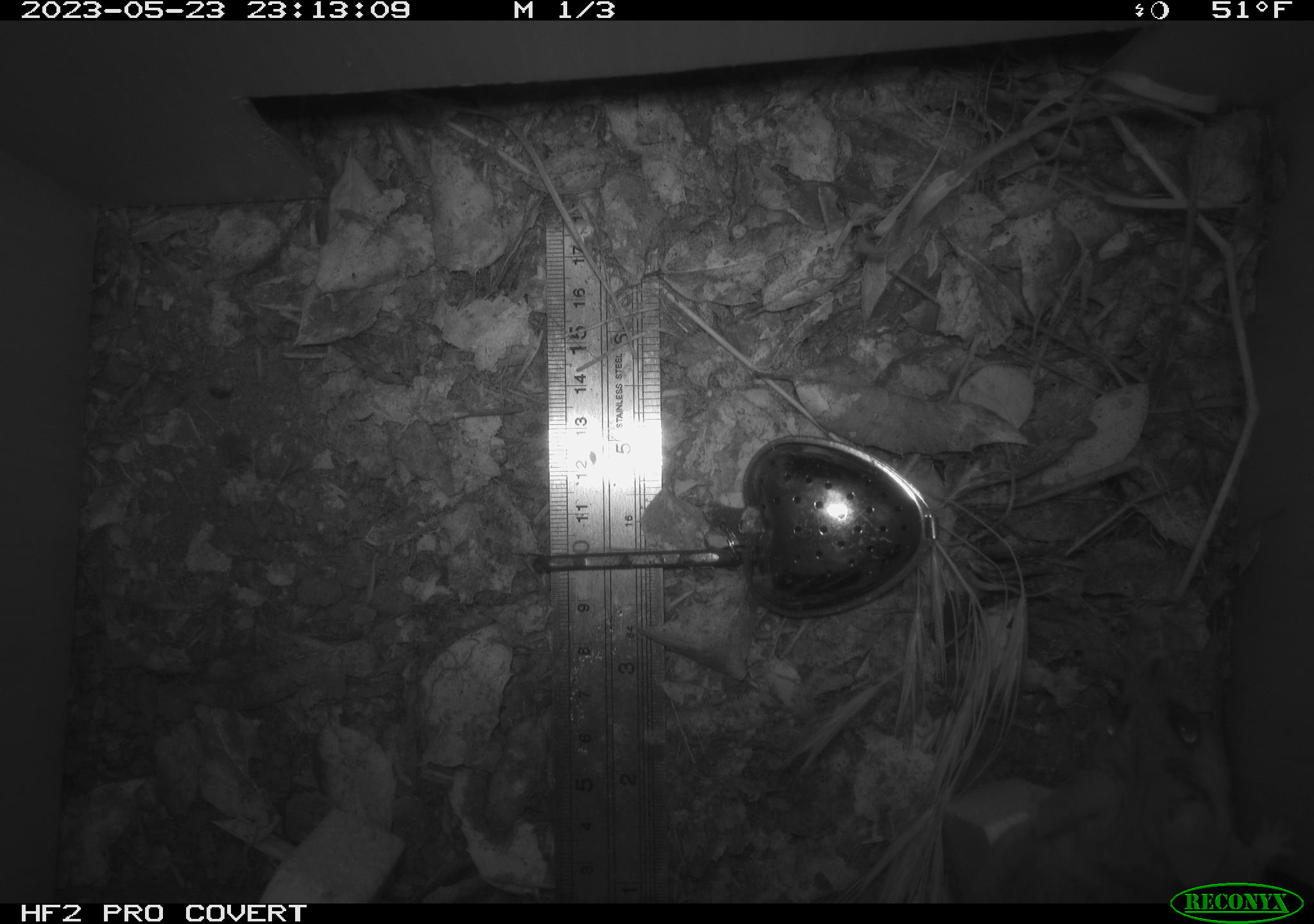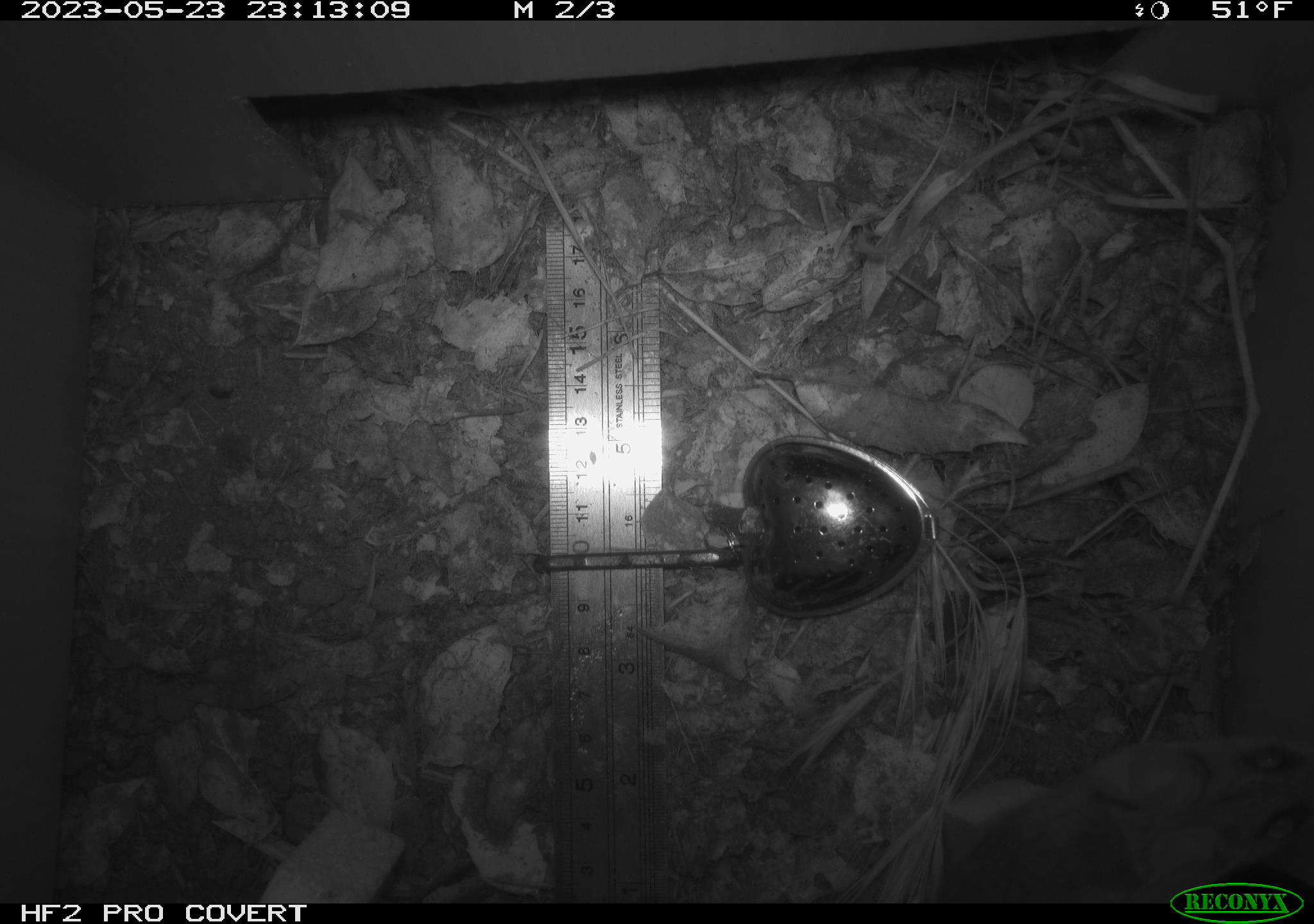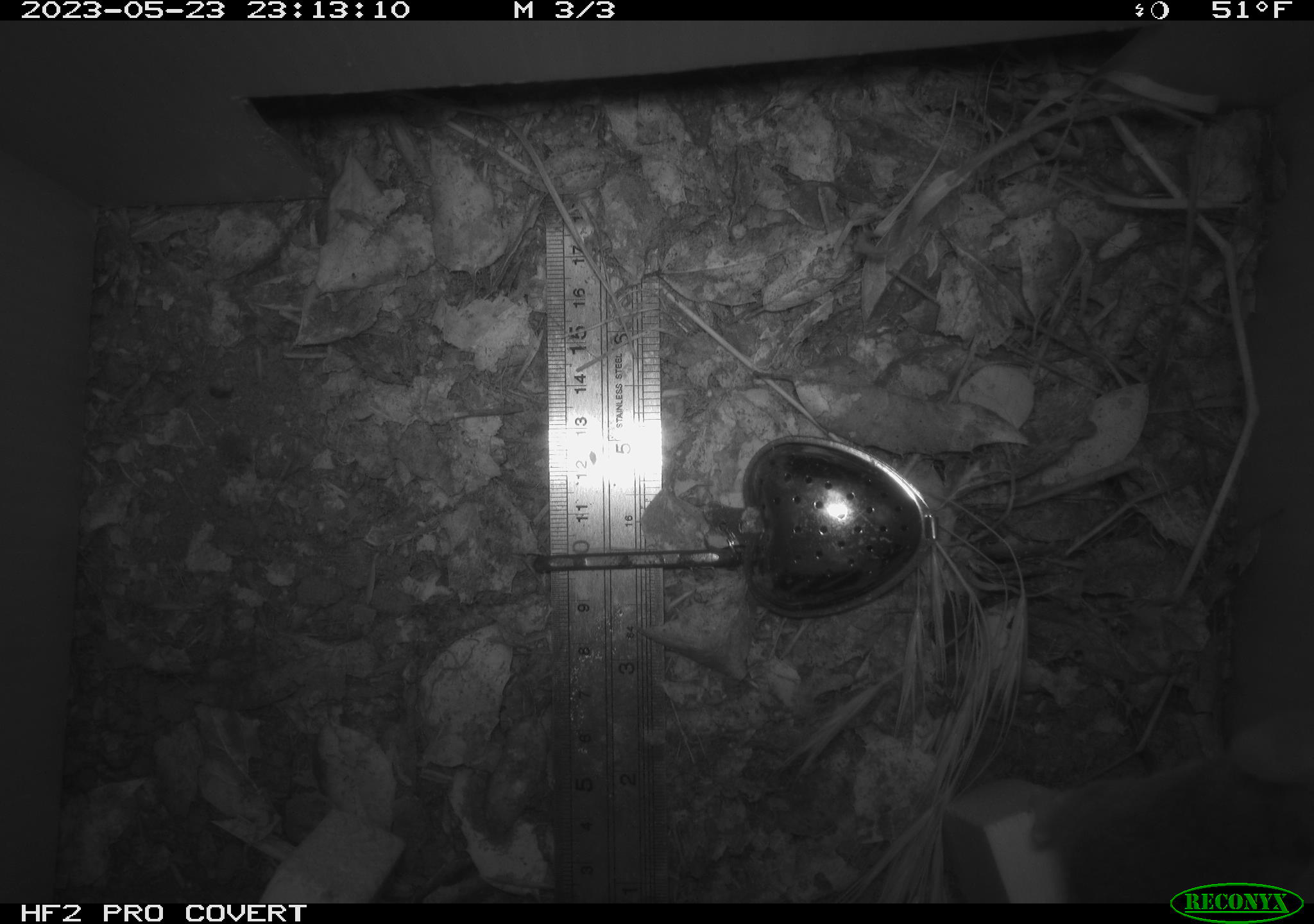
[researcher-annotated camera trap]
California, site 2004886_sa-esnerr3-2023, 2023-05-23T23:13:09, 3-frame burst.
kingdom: Animalia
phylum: Chordata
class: Mammalia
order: Rodentia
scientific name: Rodentia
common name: mouse species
Mouse species (Rodentia).